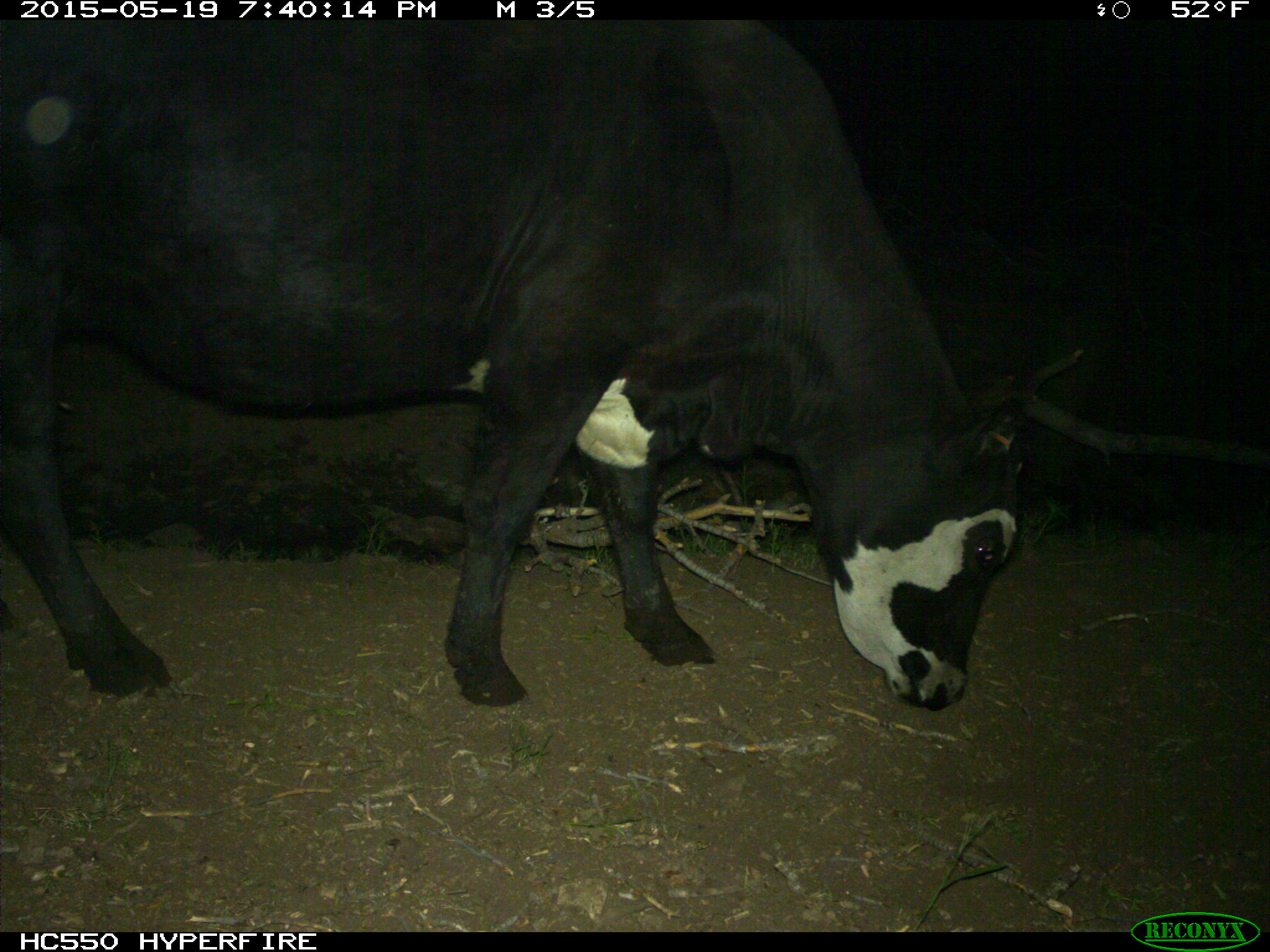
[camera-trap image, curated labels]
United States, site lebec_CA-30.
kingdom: Animalia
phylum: Chordata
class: Mammalia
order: Artiodactyla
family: Bovidae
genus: Bos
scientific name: Bos taurus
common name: domestic cow